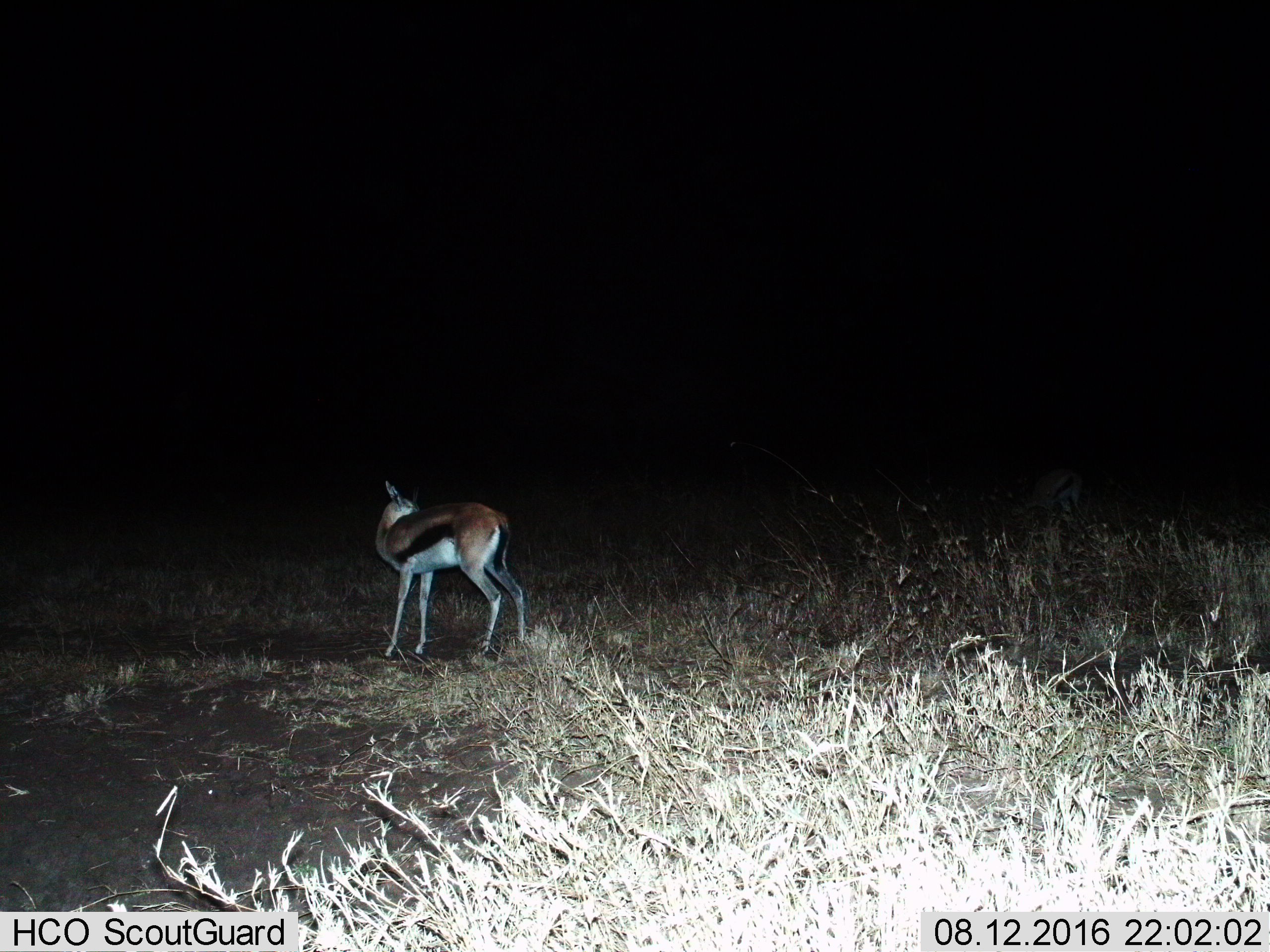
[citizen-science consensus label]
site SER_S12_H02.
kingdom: Animalia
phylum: Chordata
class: Mammalia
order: Artiodactyla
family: Bovidae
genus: Eudorcas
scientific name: Eudorcas thomsonii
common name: thomson's gazelle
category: gazellethomsons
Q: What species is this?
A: Gazellethomsons (thomson's gazelle) (Eudorcas thomsonii).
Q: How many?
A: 1.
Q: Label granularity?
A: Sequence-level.